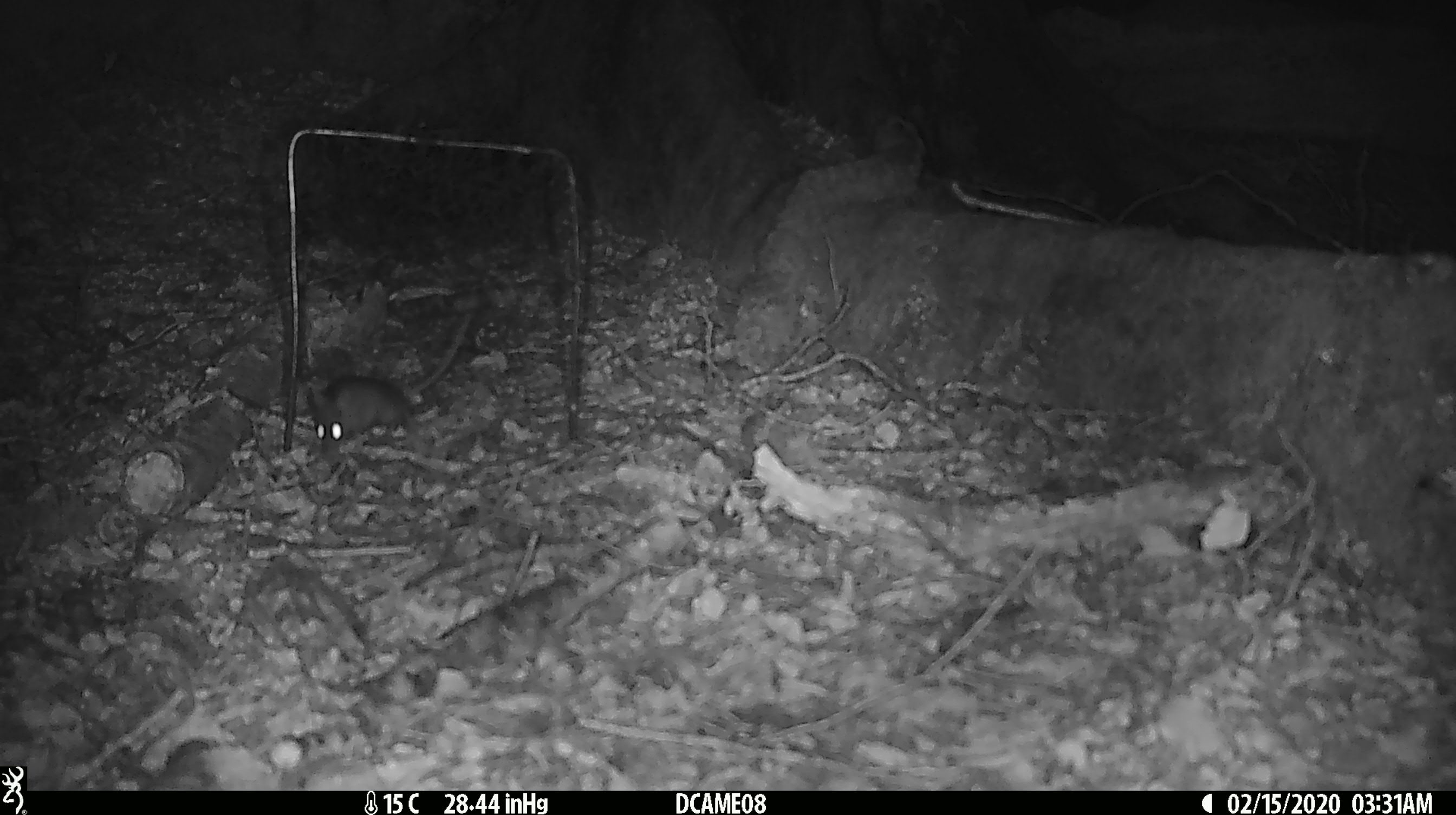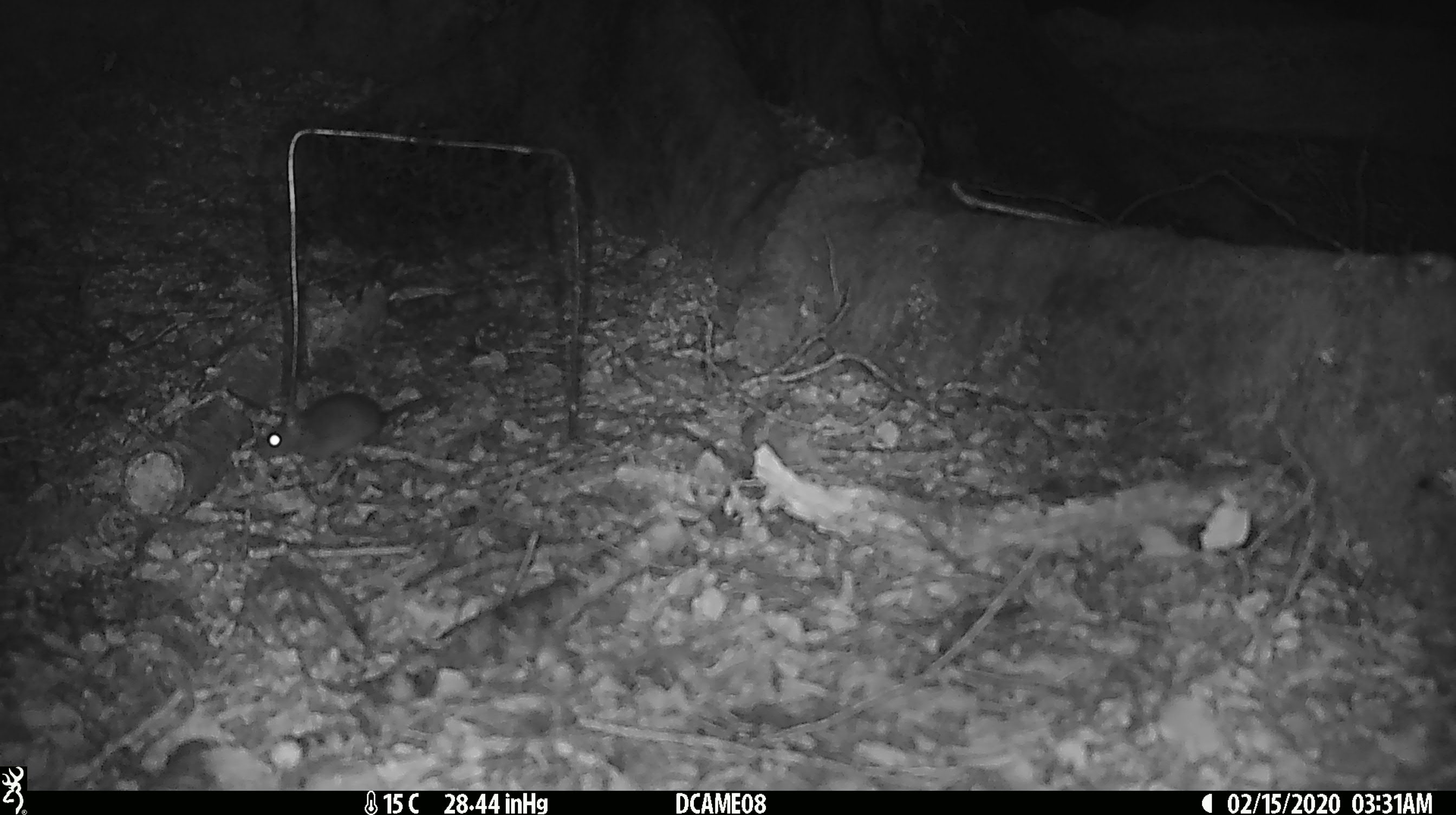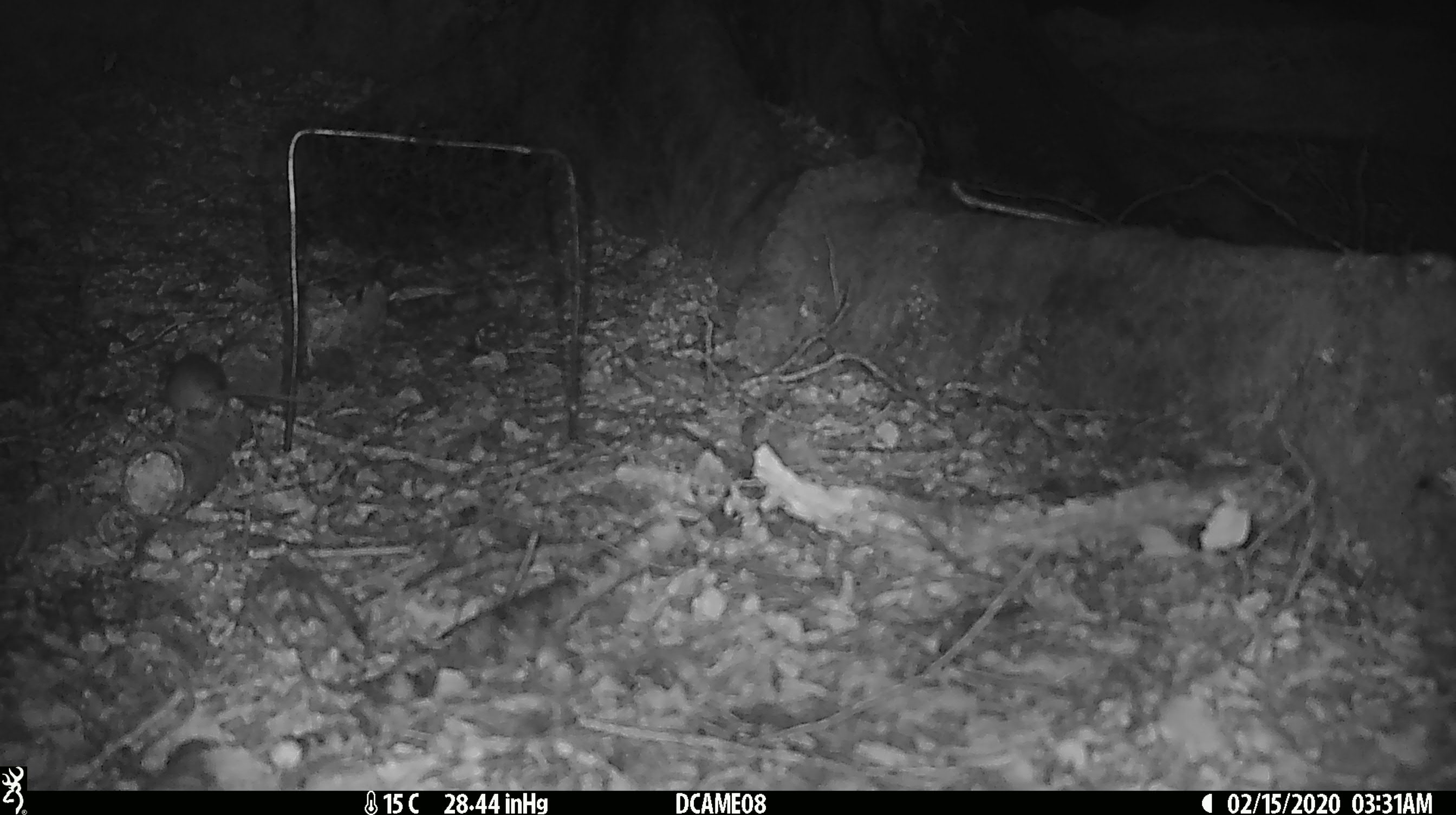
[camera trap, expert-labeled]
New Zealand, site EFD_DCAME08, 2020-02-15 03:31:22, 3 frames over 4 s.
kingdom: Animalia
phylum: Chordata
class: Mammalia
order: Rodentia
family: Muridae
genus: Mus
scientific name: Mus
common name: mouse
Mouse (Mus).